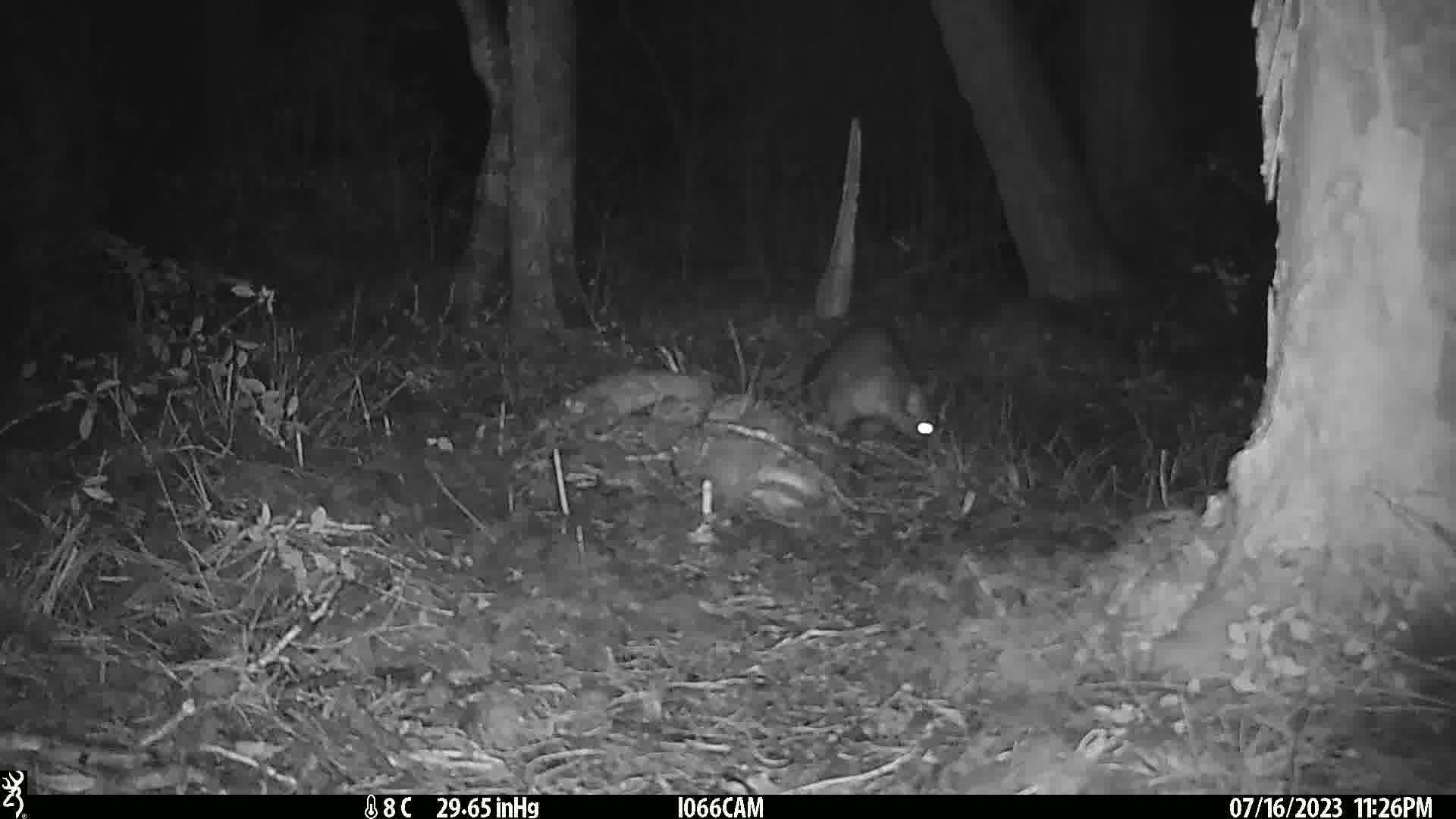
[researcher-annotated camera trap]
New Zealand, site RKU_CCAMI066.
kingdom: Animalia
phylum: Chordata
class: Mammalia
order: Diprotodontia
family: Phalangeridae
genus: Trichosurus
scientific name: Trichosurus vulpecula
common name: common brushtail possum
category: possum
Possum (common brushtail possum) (Trichosurus vulpecula).